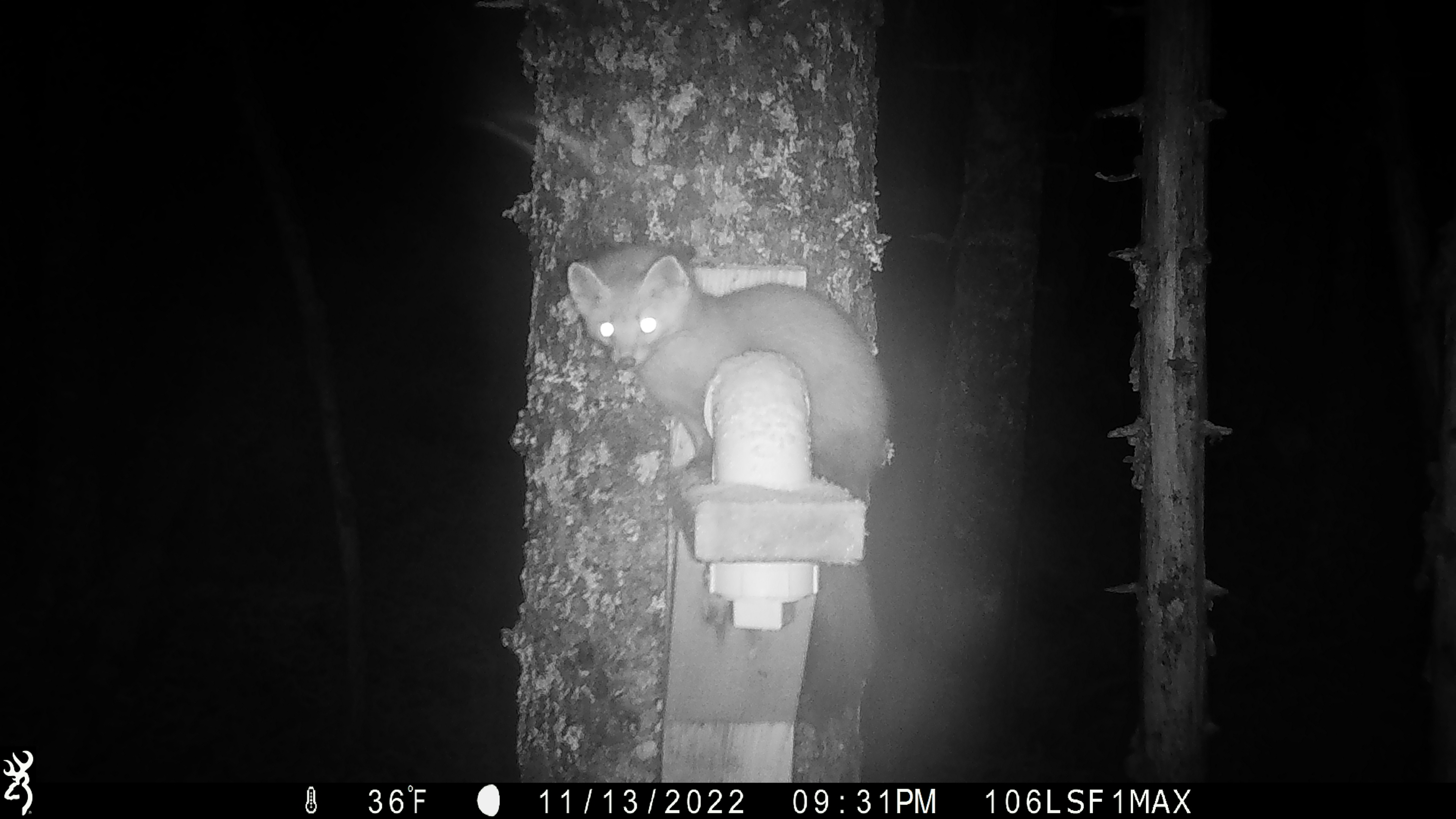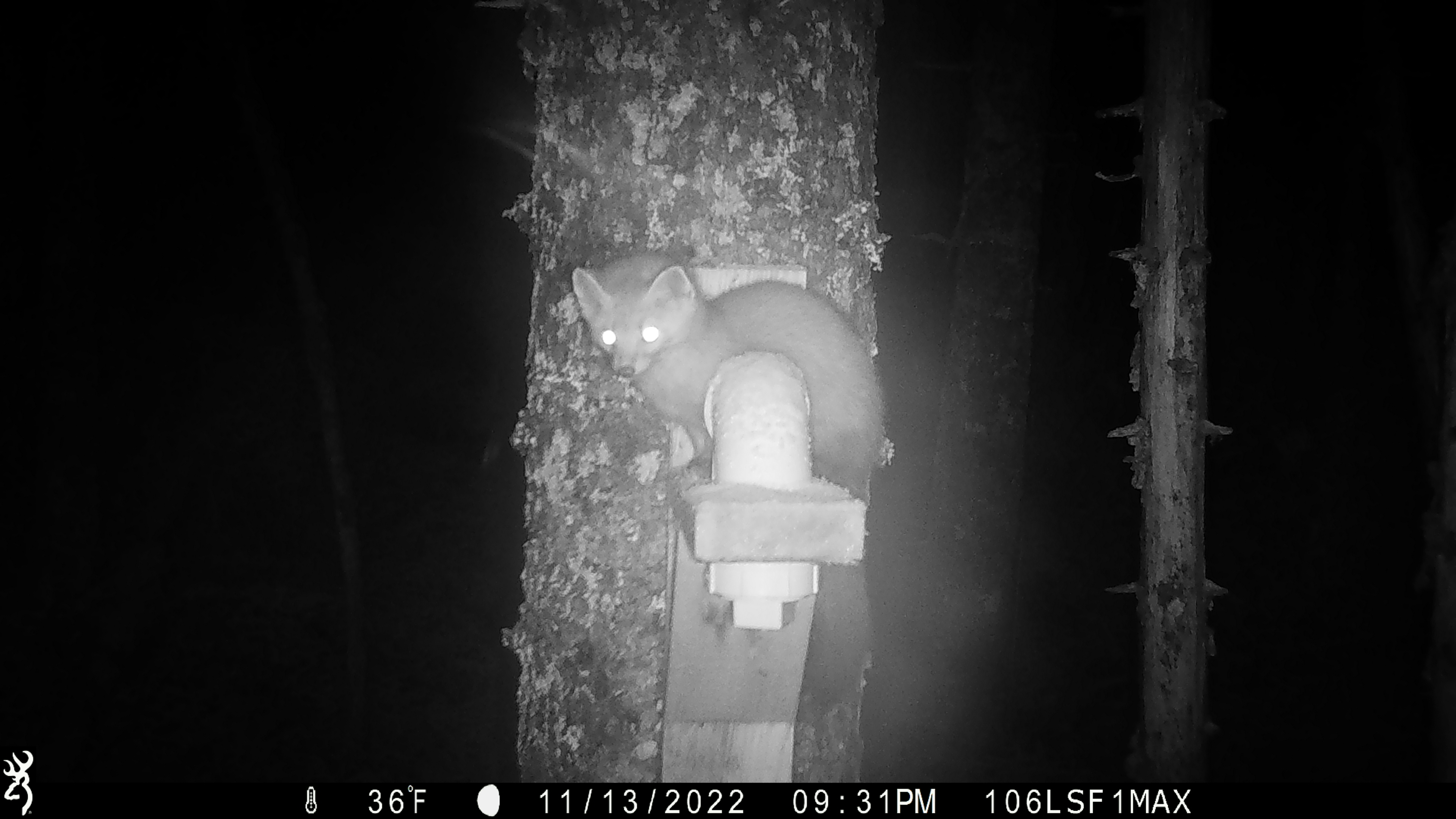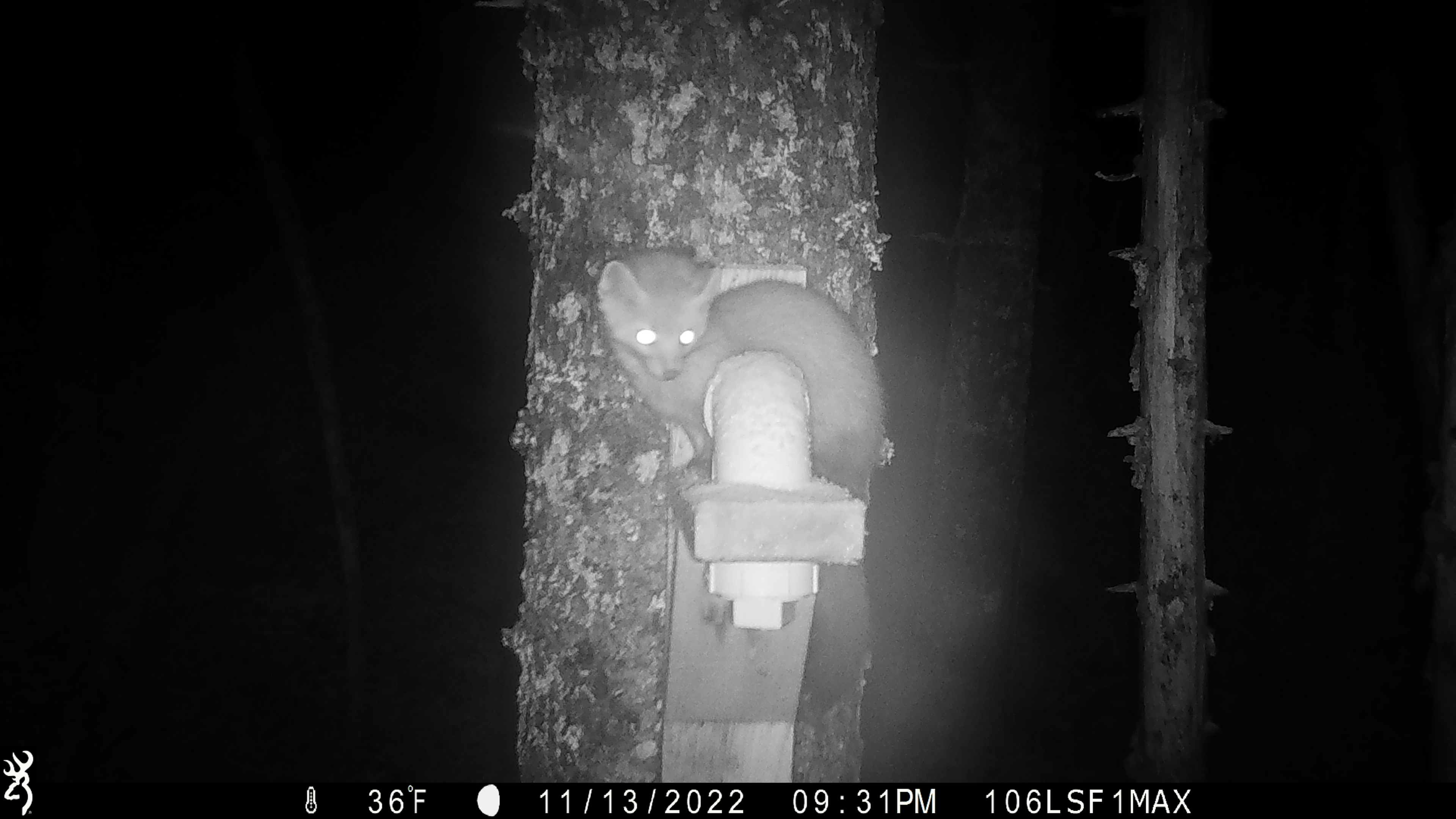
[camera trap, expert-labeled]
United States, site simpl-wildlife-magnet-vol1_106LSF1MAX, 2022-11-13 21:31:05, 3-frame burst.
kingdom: Animalia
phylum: Chordata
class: Mammalia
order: Carnivora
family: Mustelidae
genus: Martes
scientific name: Martes americana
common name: american marten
American marten (Martes americana).